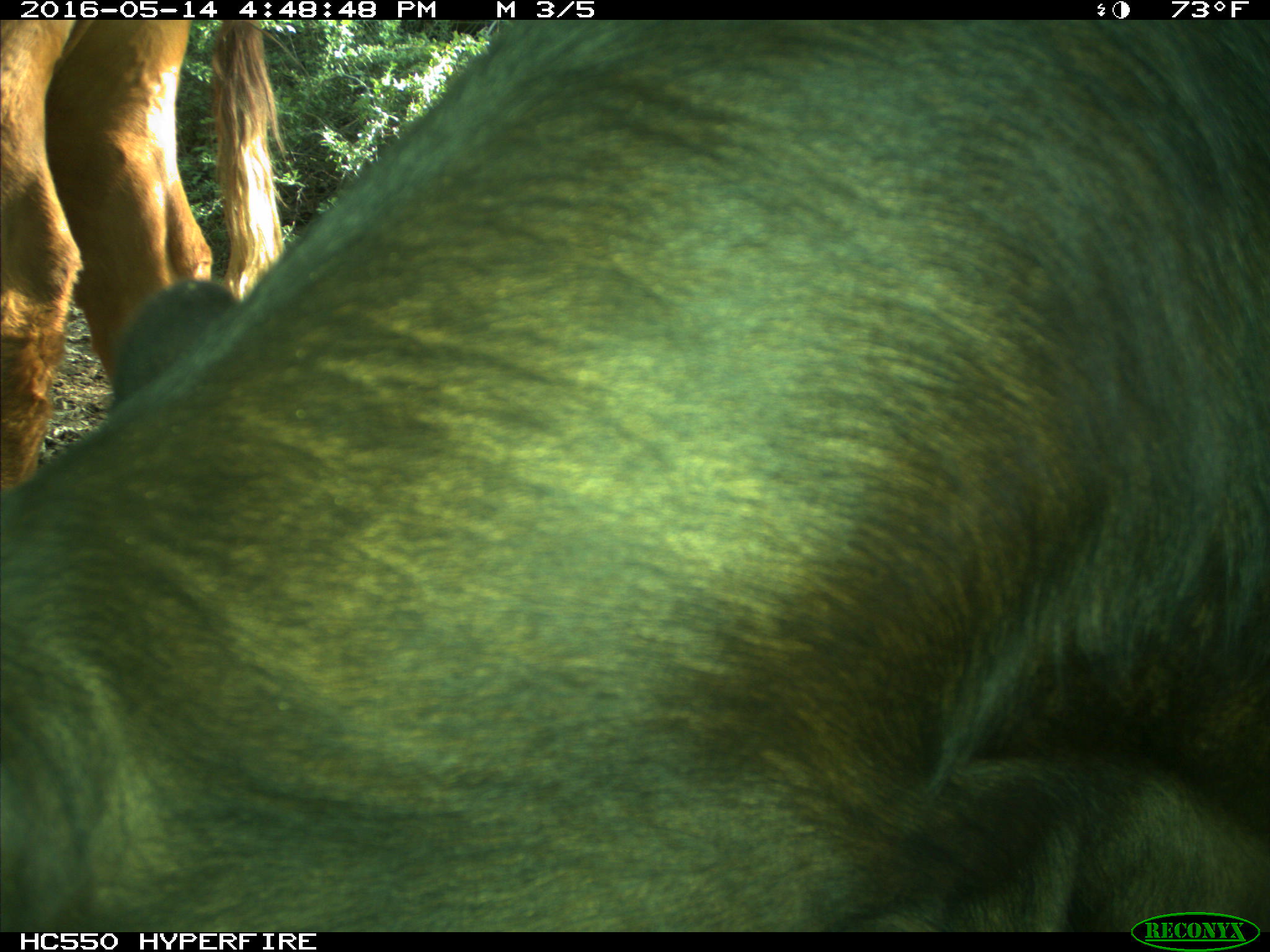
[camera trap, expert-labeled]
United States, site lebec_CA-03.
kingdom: Animalia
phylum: Chordata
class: Mammalia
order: Artiodactyla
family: Bovidae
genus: Bos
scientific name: Bos taurus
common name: domestic cow